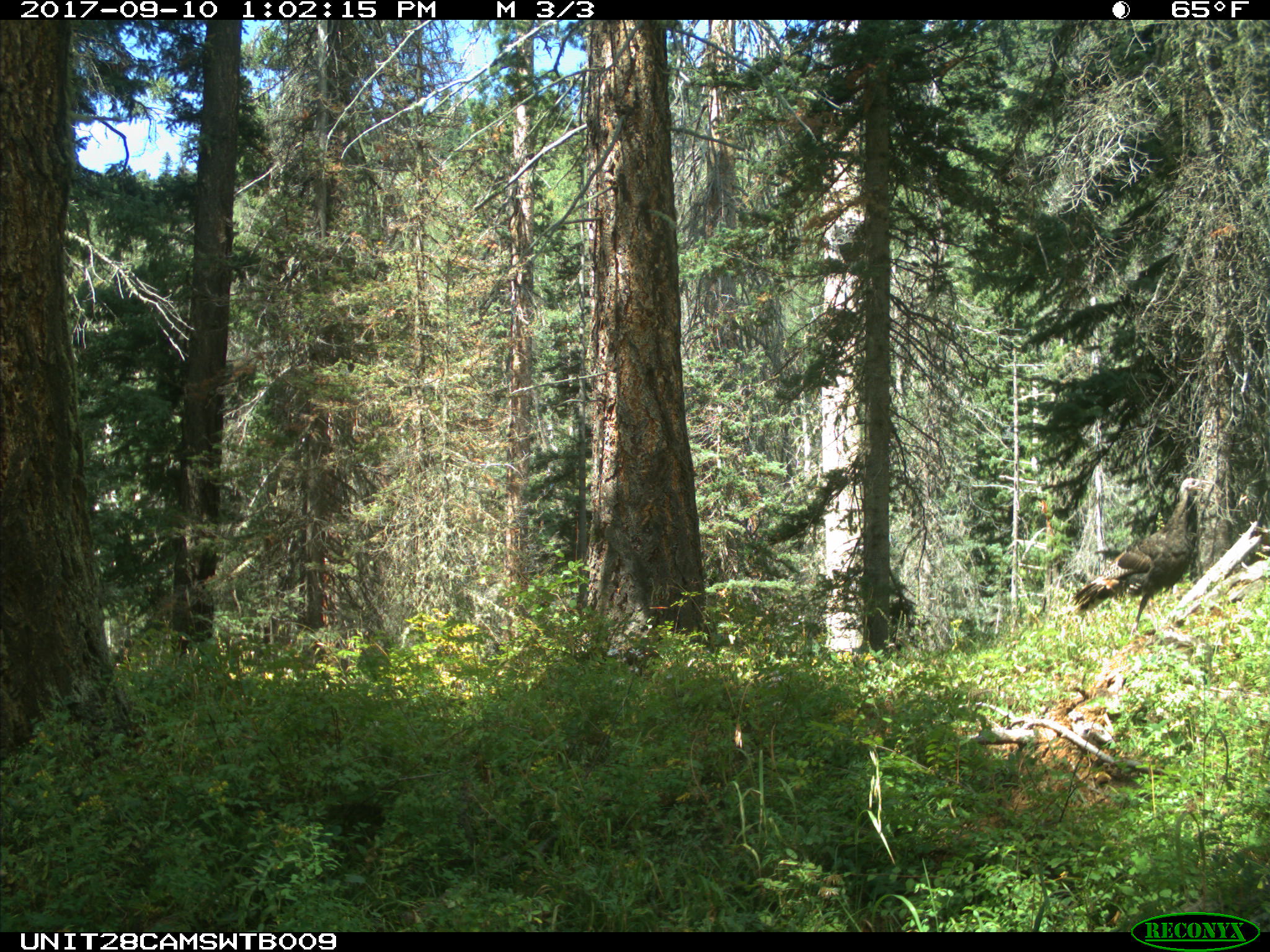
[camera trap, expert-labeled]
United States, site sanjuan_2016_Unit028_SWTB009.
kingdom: Animalia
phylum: Chordata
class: Aves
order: Galliformes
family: Phasianidae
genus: Meleagris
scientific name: Meleagris gallopavo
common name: wild turkey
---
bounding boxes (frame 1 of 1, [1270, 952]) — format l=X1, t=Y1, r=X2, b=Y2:
animal: l=1068, t=477, r=1215, b=640